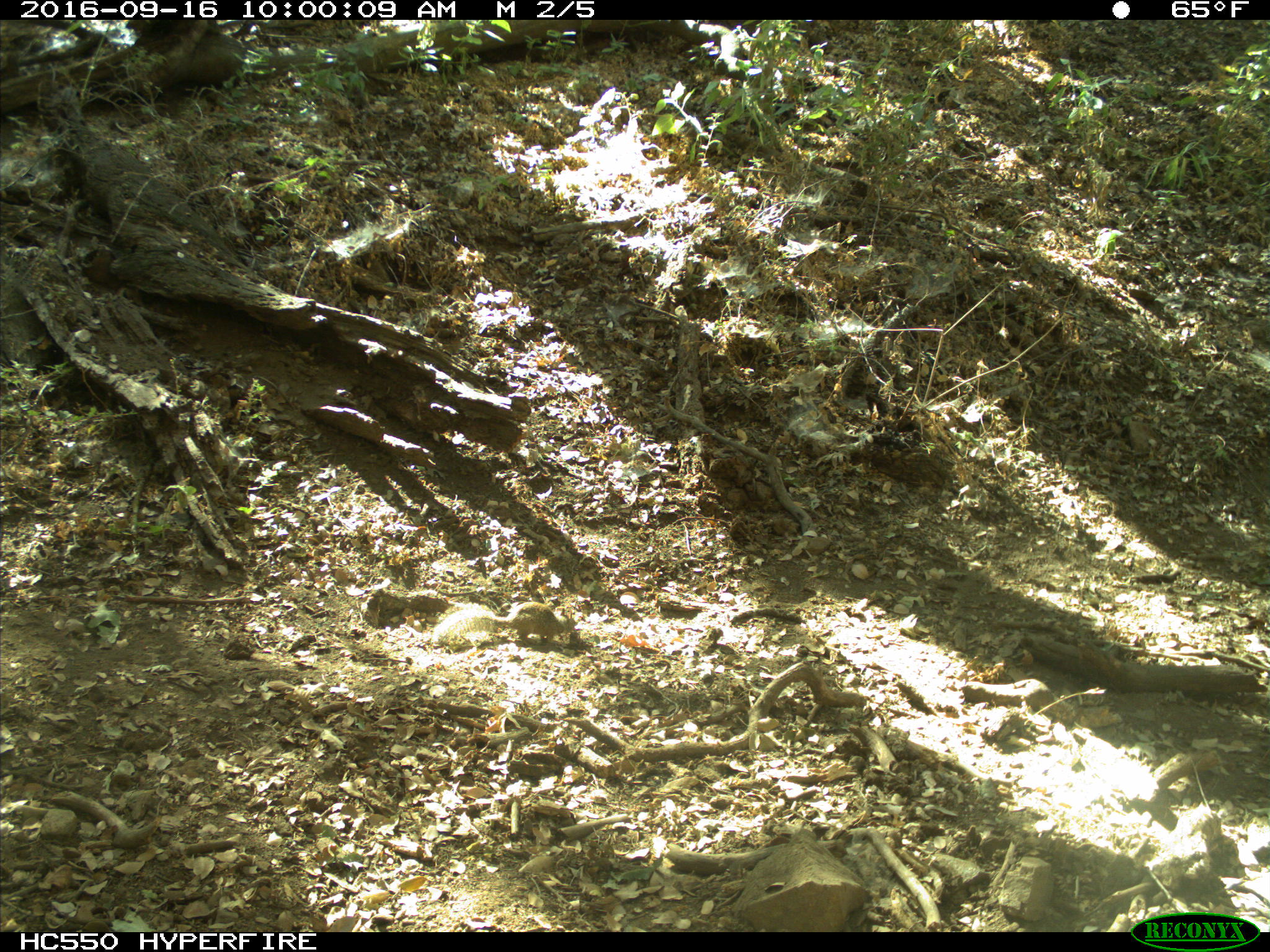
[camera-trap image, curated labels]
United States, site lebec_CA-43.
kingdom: Animalia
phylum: Chordata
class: Mammalia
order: Rodentia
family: Sciuridae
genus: Otospermophilus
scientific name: Otospermophilus beecheyi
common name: california ground squirrel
Otospermophilus beecheyi (california ground squirrel).